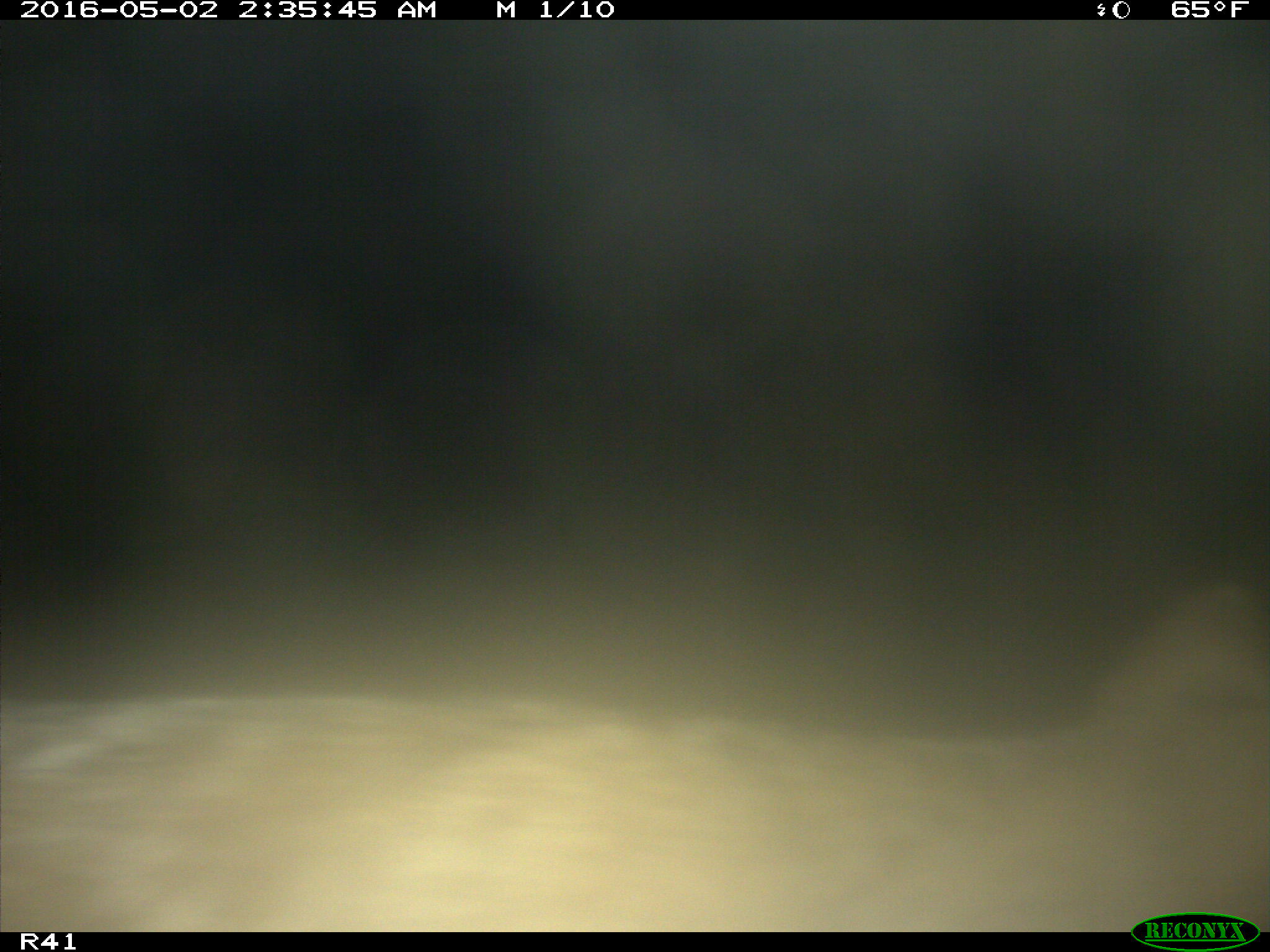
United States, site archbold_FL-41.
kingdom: Animalia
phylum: Chordata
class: Mammalia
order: Carnivora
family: Canidae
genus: Canis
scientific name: Canis latrans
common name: coyote